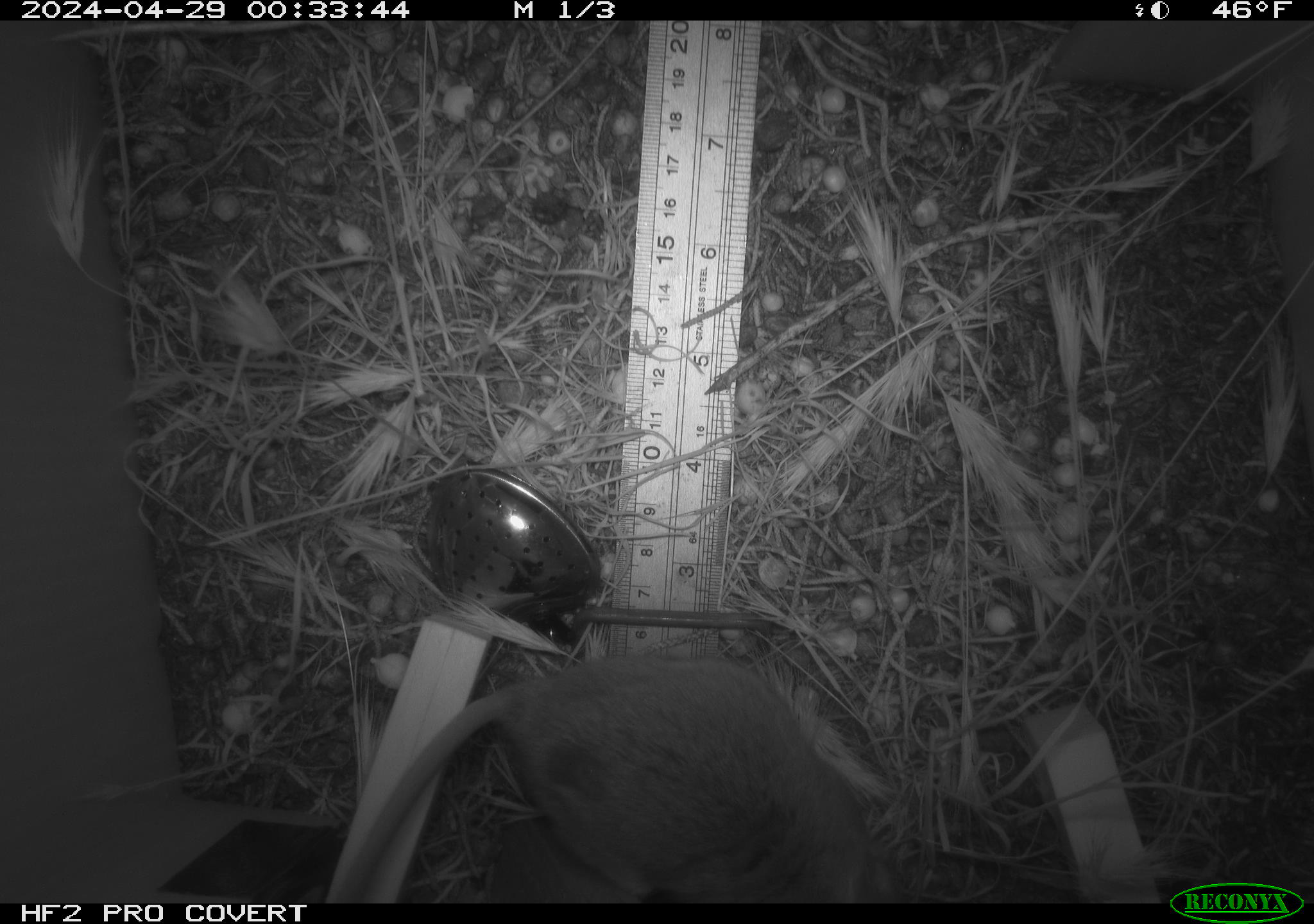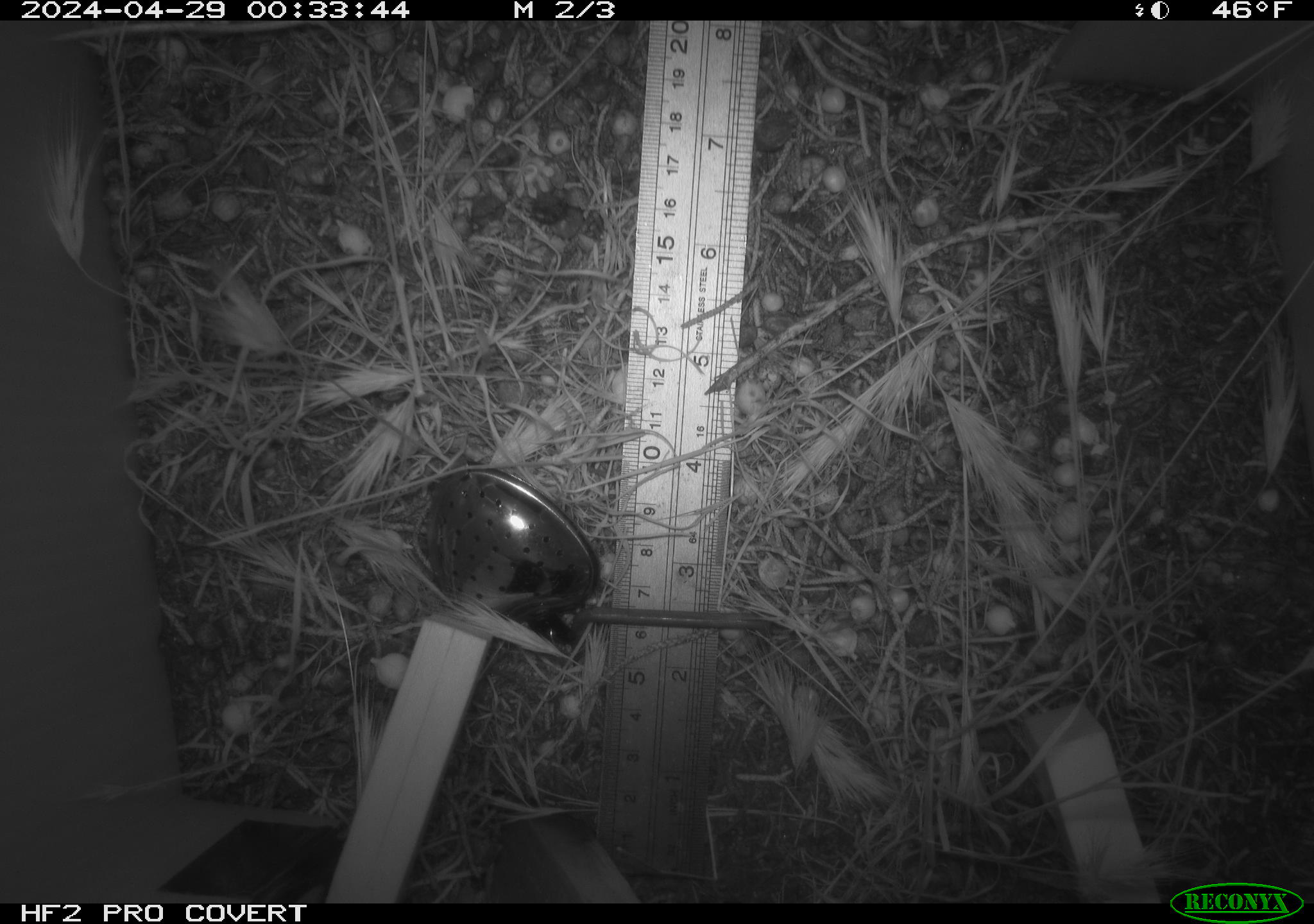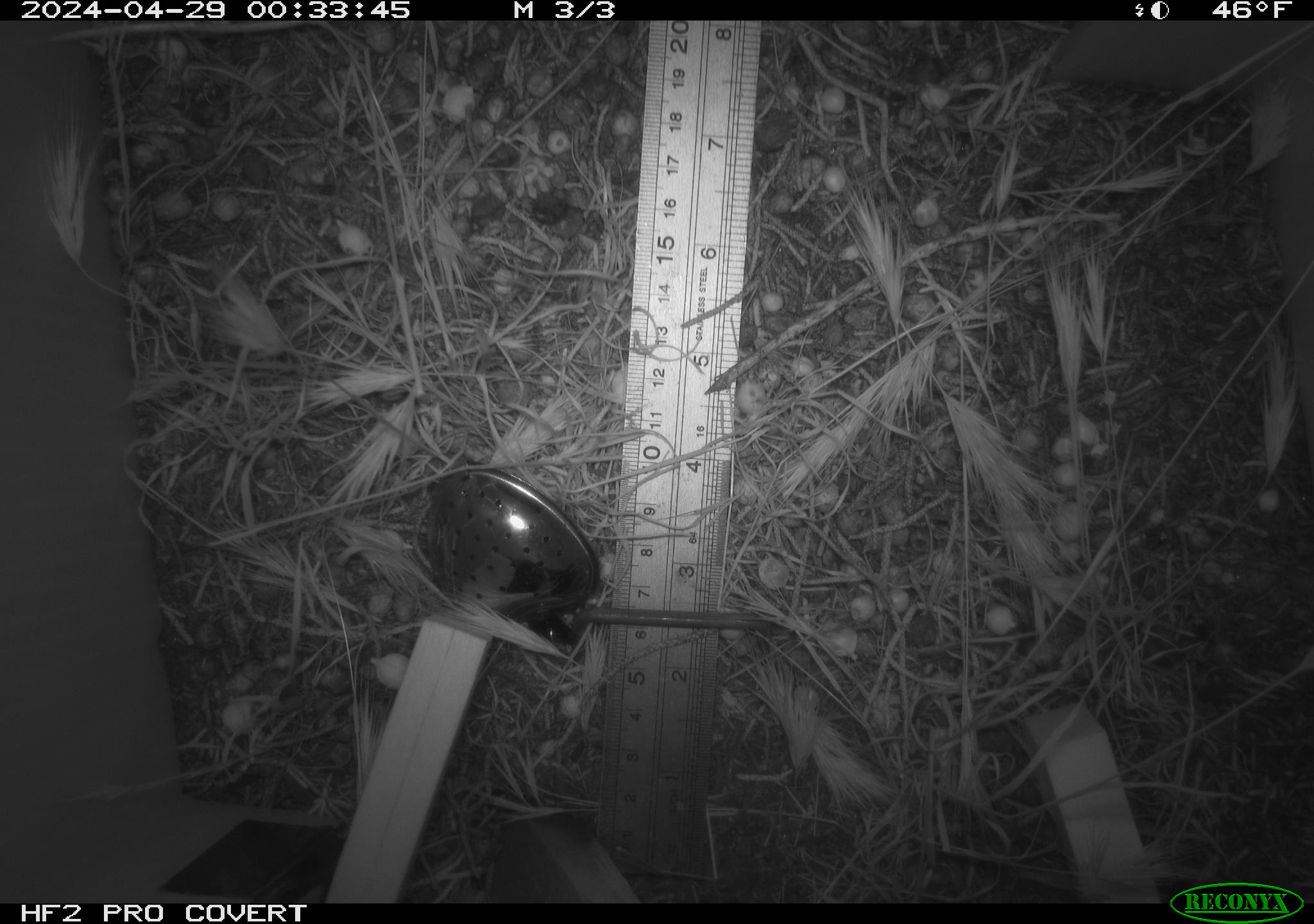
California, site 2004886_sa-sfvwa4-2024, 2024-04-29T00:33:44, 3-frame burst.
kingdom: Animalia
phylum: Chordata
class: Mammalia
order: Rodentia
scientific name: Rodentia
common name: mouse species